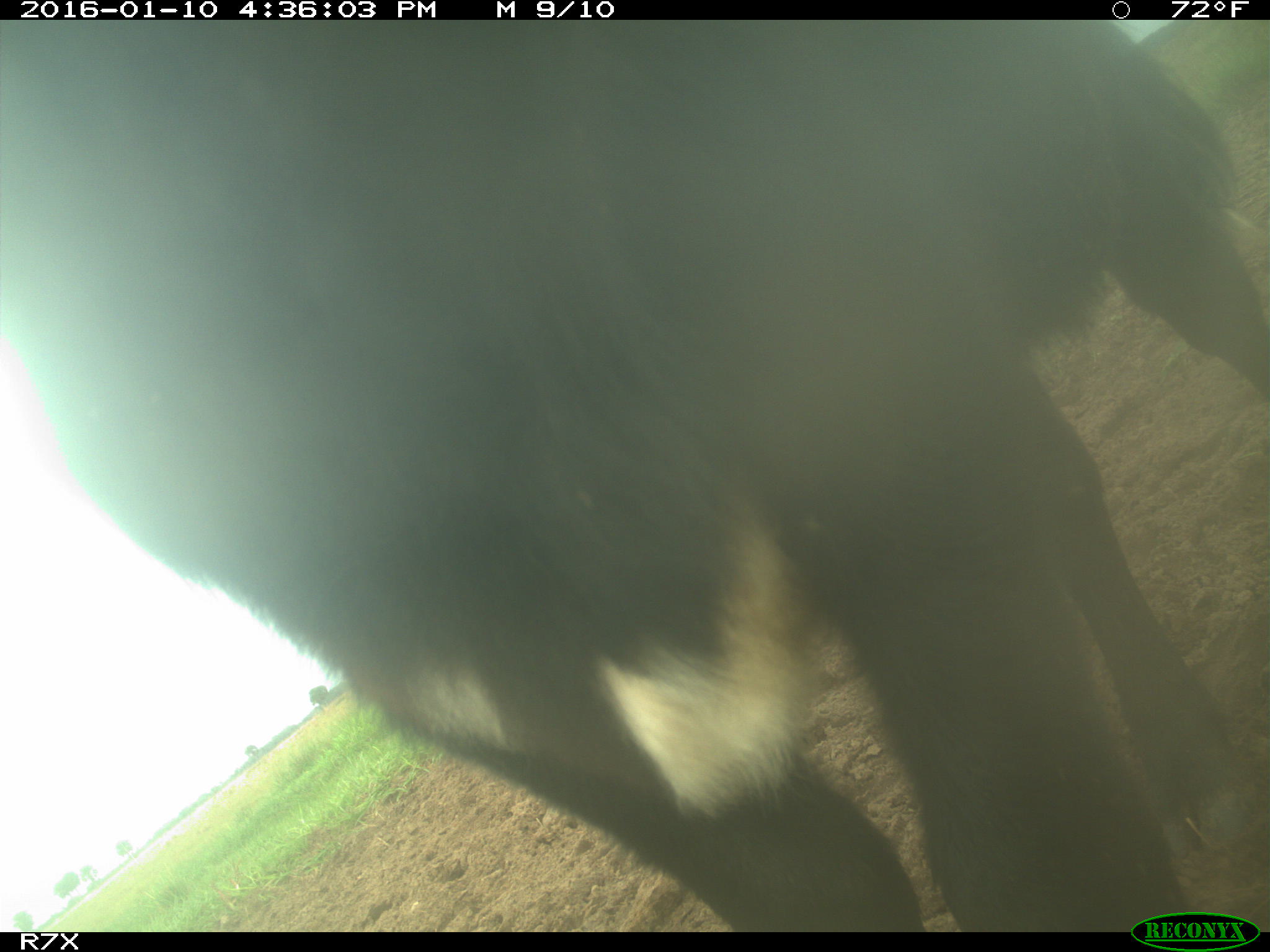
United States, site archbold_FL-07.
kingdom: Animalia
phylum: Chordata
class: Mammalia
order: Artiodactyla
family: Bovidae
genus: Bos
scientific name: Bos taurus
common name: domestic cow